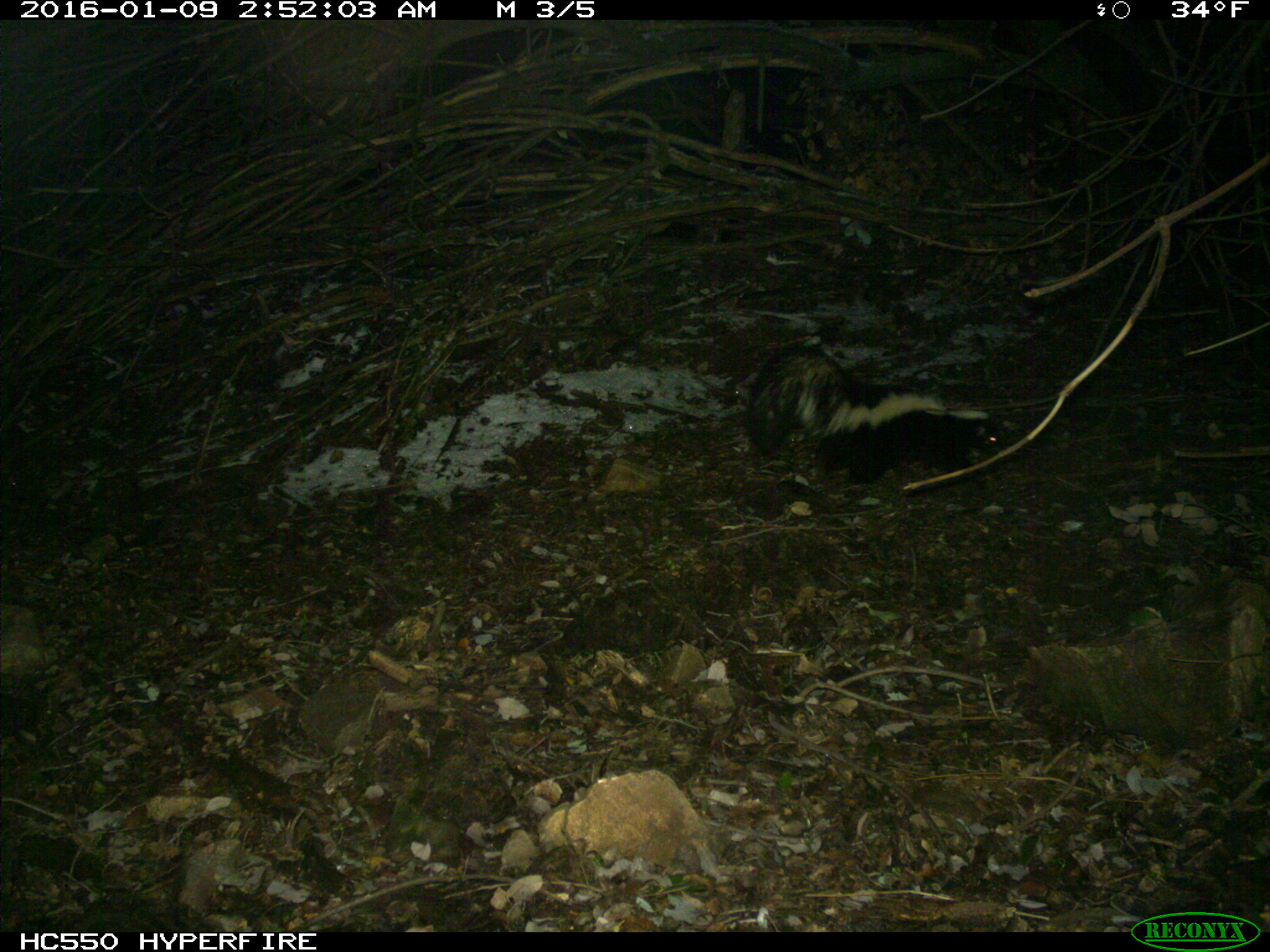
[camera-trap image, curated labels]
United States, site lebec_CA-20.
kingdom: Animalia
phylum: Chordata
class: Mammalia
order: Carnivora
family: Mephitidae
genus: Mephitis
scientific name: Mephitis mephitis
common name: striped skunk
Mephitis mephitis (striped skunk).